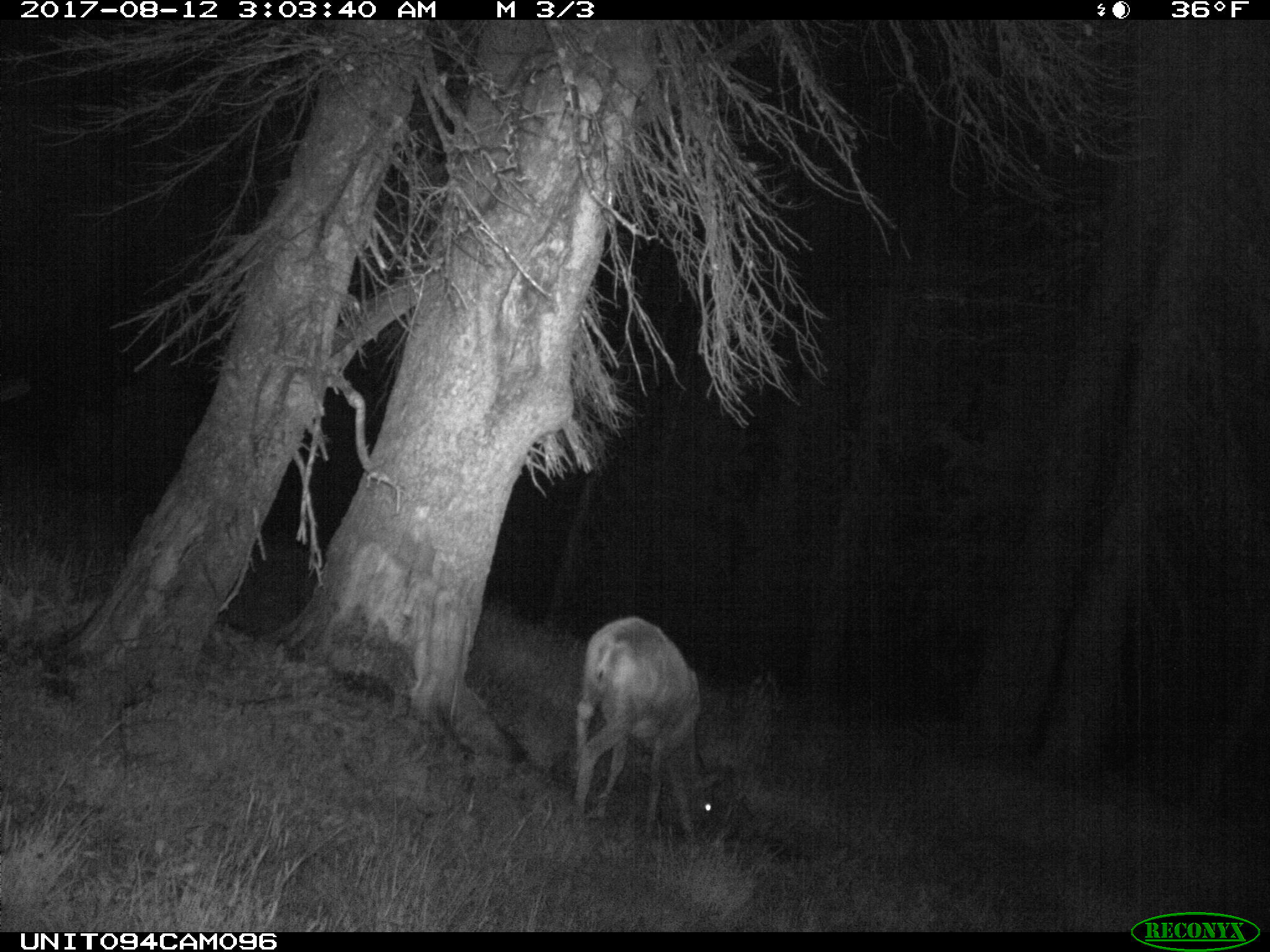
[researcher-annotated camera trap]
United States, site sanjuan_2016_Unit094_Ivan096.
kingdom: Animalia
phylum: Chordata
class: Mammalia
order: Artiodactyla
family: Cervidae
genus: Odocoileus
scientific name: Odocoileus hemionus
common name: mule deer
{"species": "Odocoileus hemionus (mule deer)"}